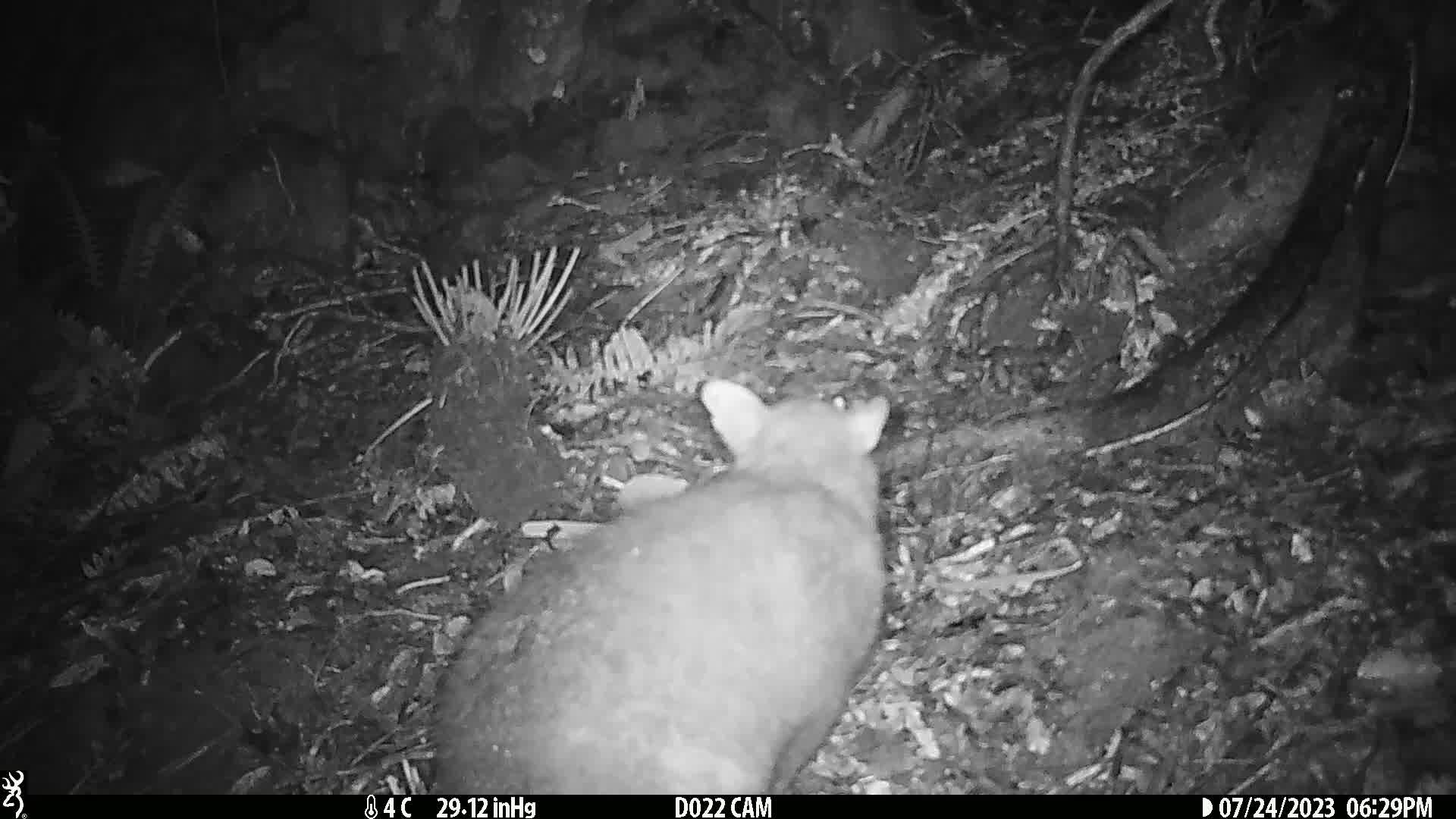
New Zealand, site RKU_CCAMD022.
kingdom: Animalia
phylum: Chordata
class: Mammalia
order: Diprotodontia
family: Phalangeridae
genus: Trichosurus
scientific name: Trichosurus vulpecula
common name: common brushtail possum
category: possum